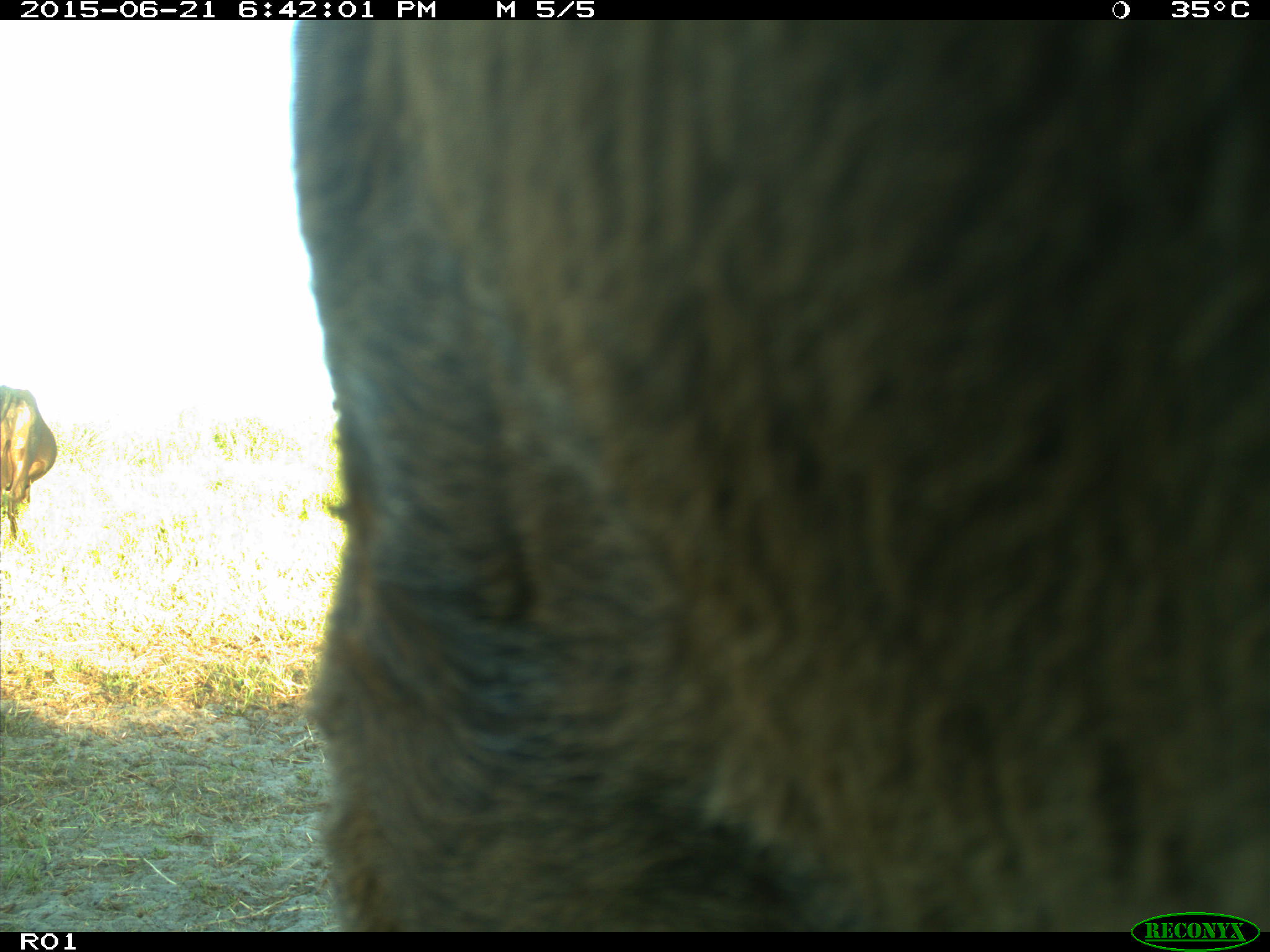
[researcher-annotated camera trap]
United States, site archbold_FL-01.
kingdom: Animalia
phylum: Chordata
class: Mammalia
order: Artiodactyla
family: Bovidae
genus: Bos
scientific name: Bos taurus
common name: domestic cow